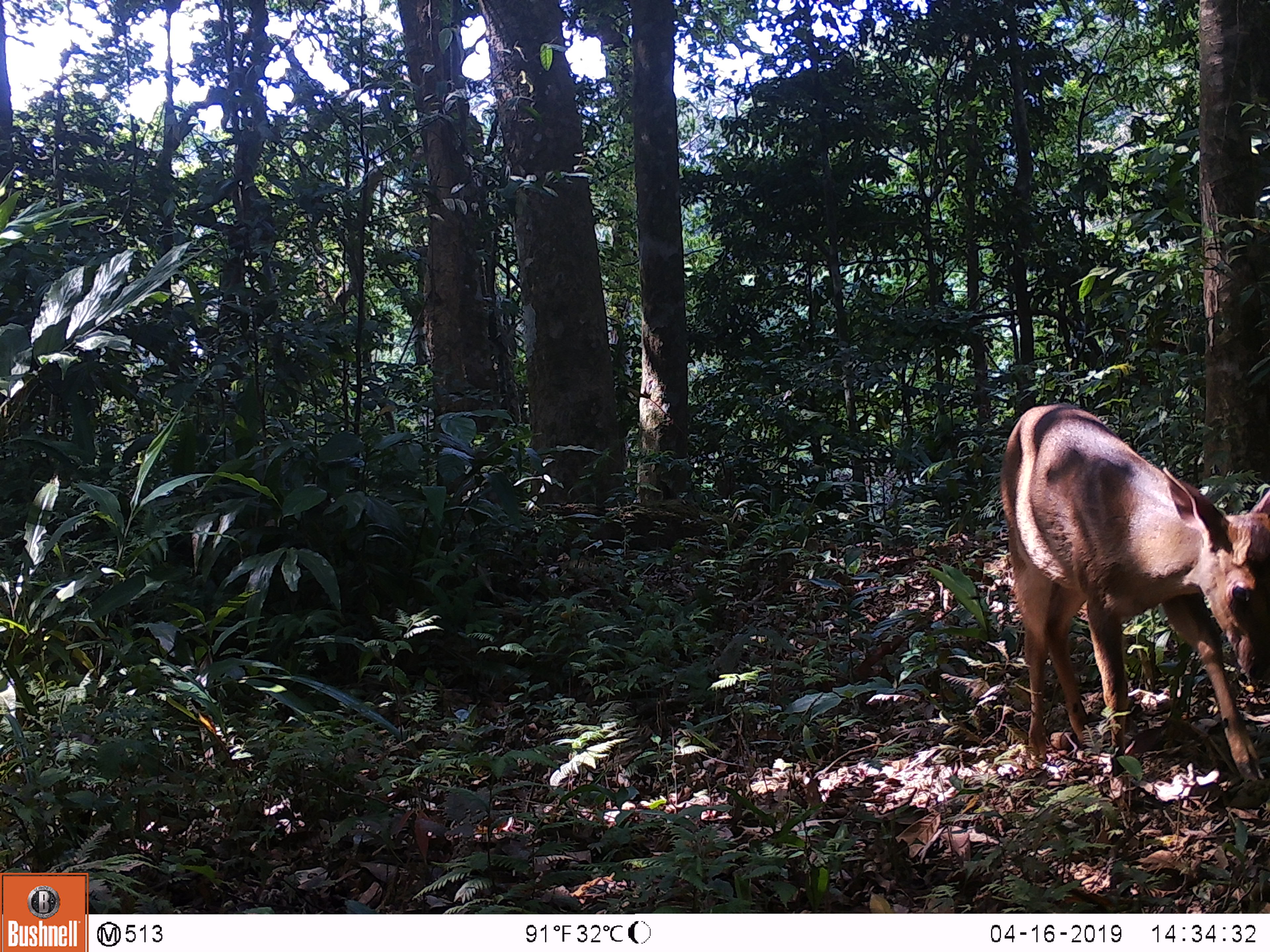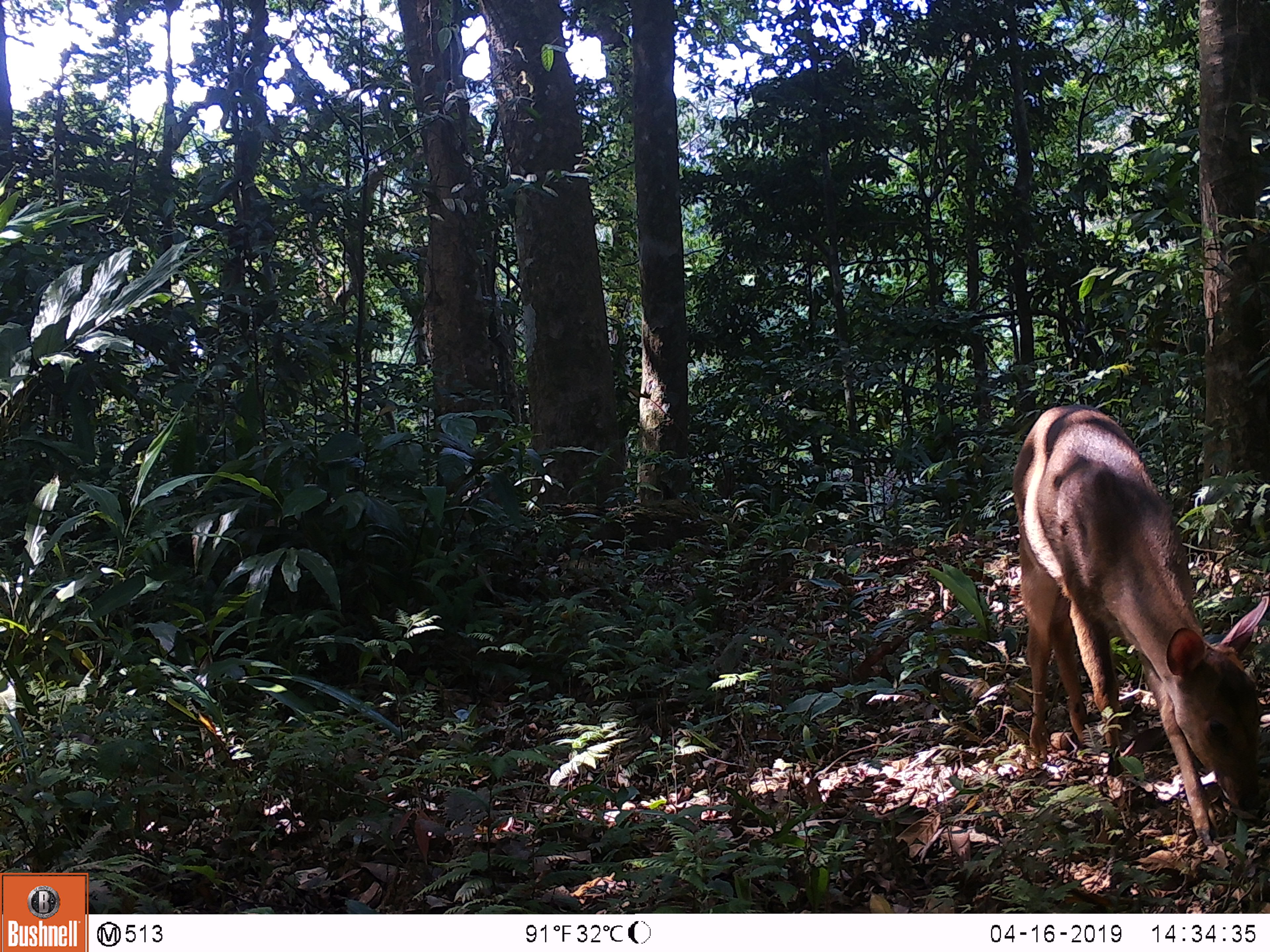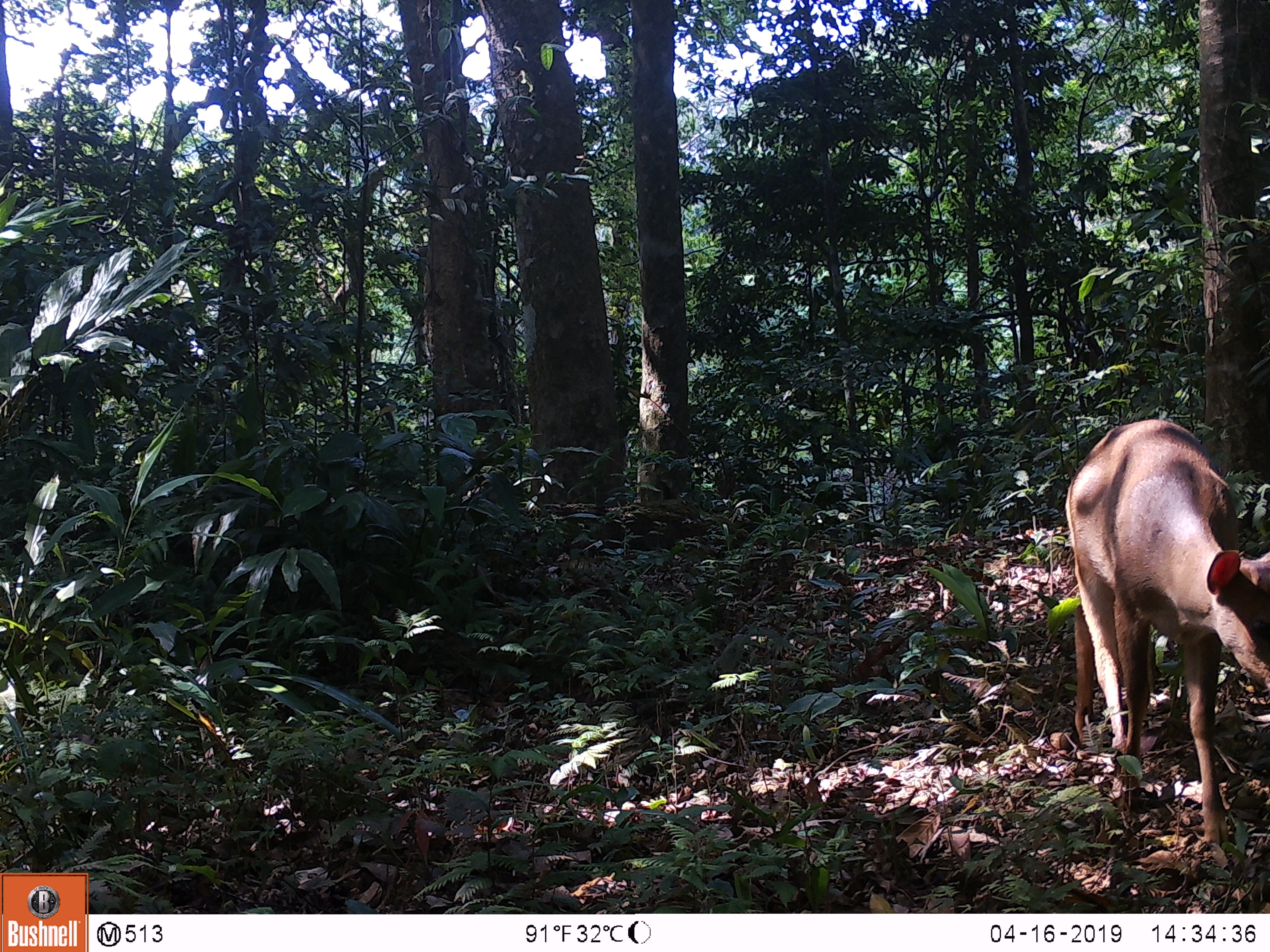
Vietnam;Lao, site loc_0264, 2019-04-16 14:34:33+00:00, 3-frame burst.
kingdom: Animalia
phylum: Chordata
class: Mammalia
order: Artiodactyla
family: Cervidae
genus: Muntiacus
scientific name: Muntiacus vuquangensis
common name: large-antlered muntjac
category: large antlered muntjac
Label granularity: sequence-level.